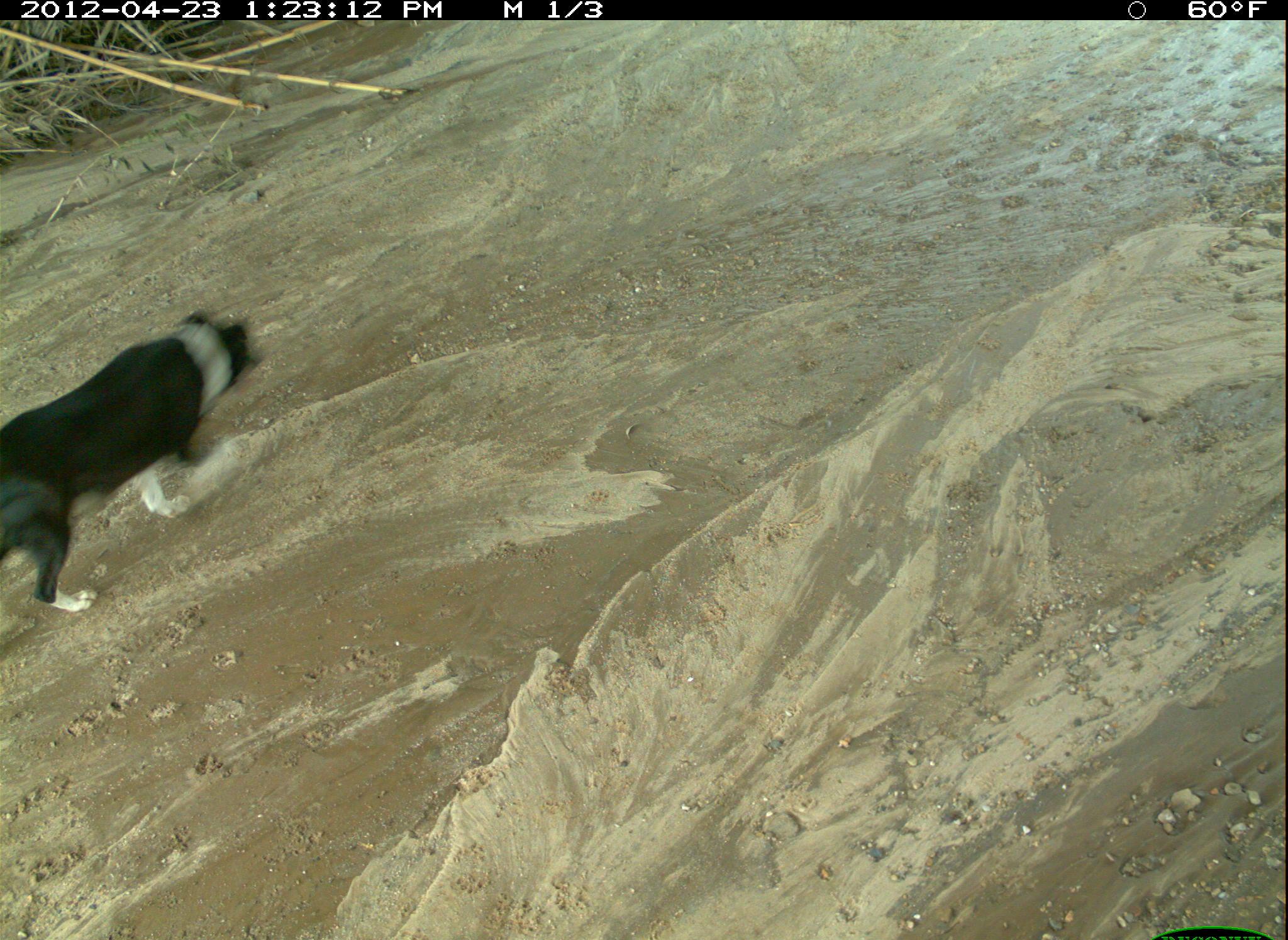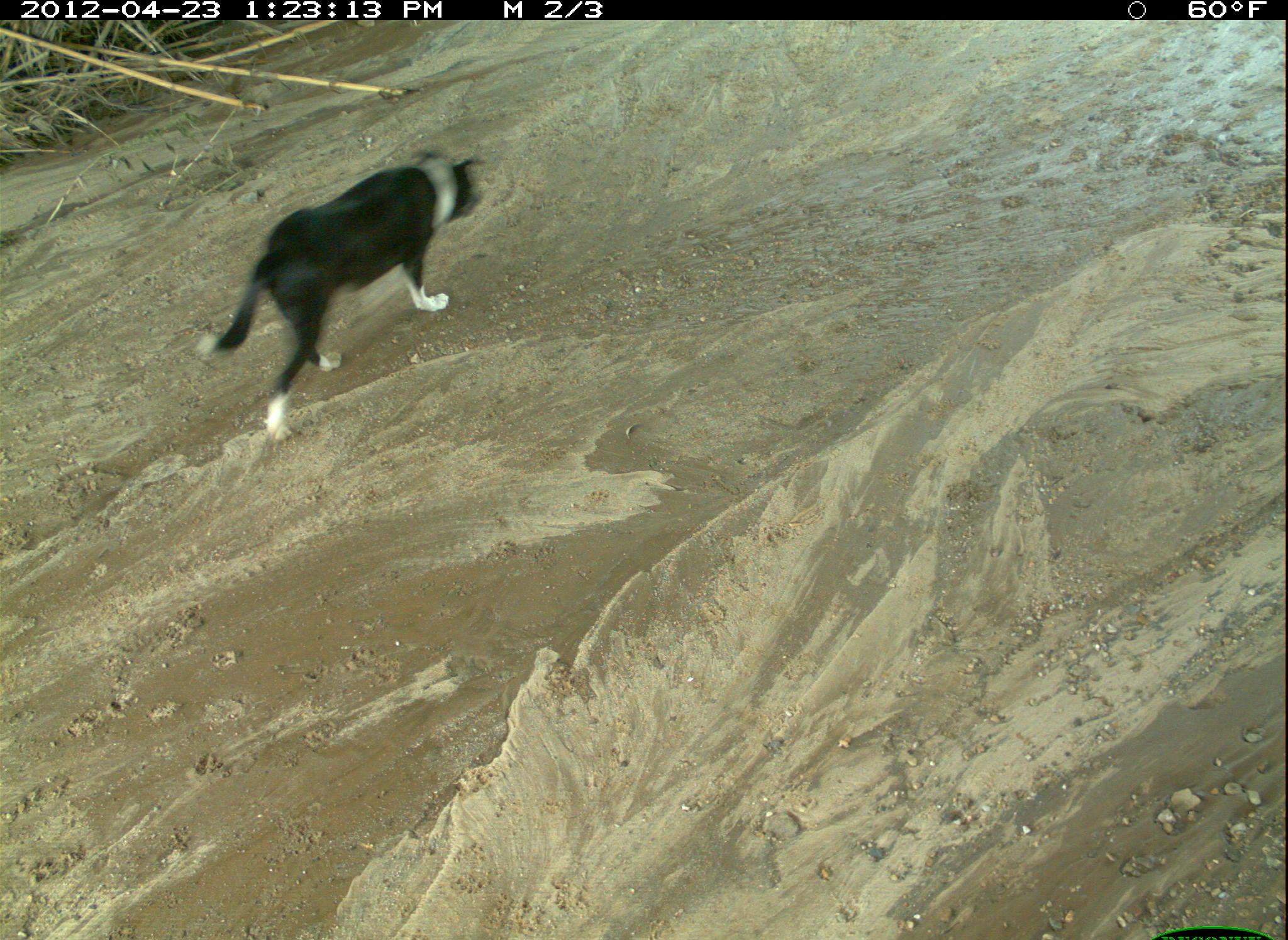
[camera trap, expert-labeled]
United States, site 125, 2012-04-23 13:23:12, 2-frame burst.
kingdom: Animalia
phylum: Chordata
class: Mammalia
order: Carnivora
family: Canidae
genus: Canis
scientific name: Canis familiaris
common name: domestic dog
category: dog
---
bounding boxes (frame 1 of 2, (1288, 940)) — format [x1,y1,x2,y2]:
dog: [0,302,269,625]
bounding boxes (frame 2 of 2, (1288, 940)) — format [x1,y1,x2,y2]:
dog: [187,141,496,448]